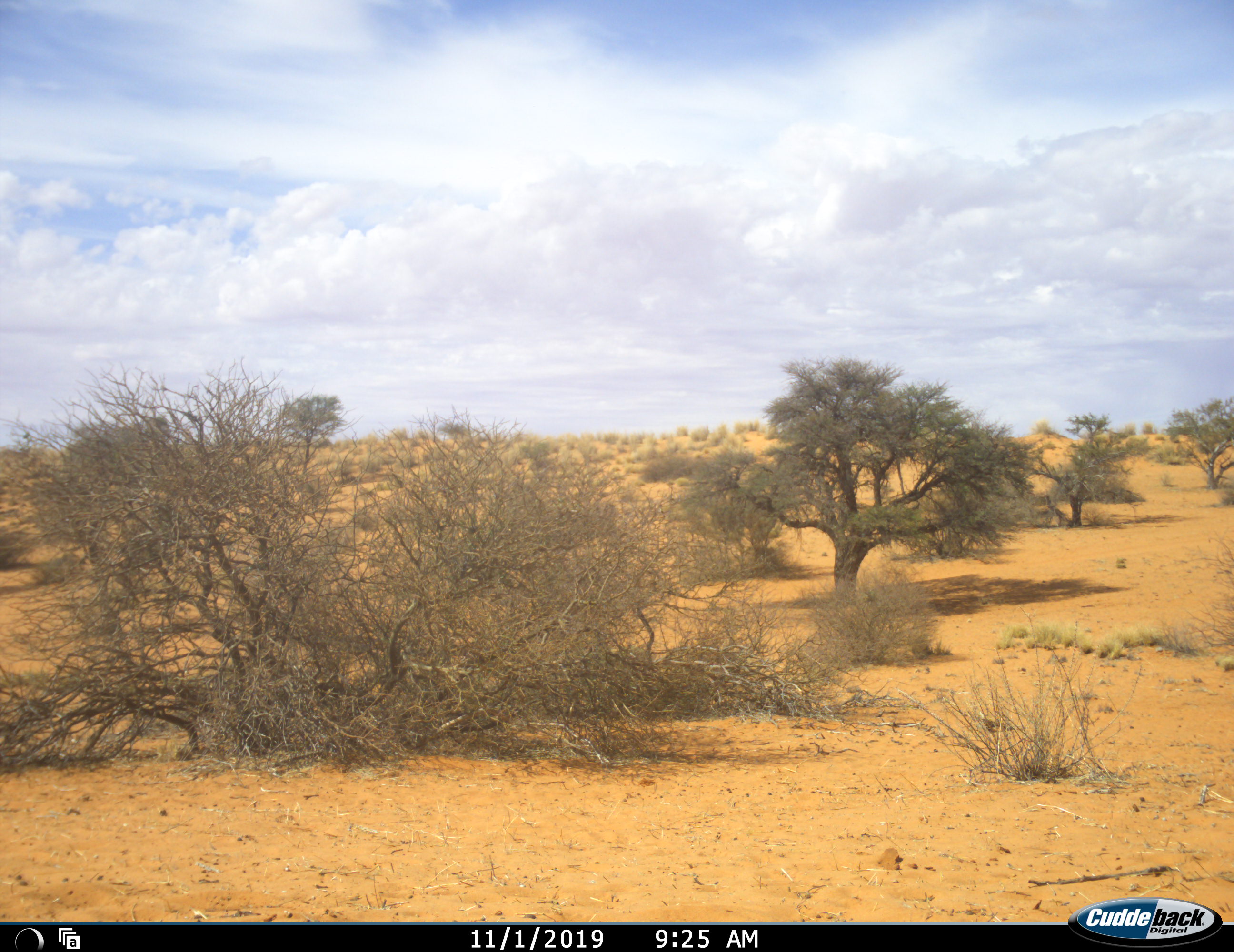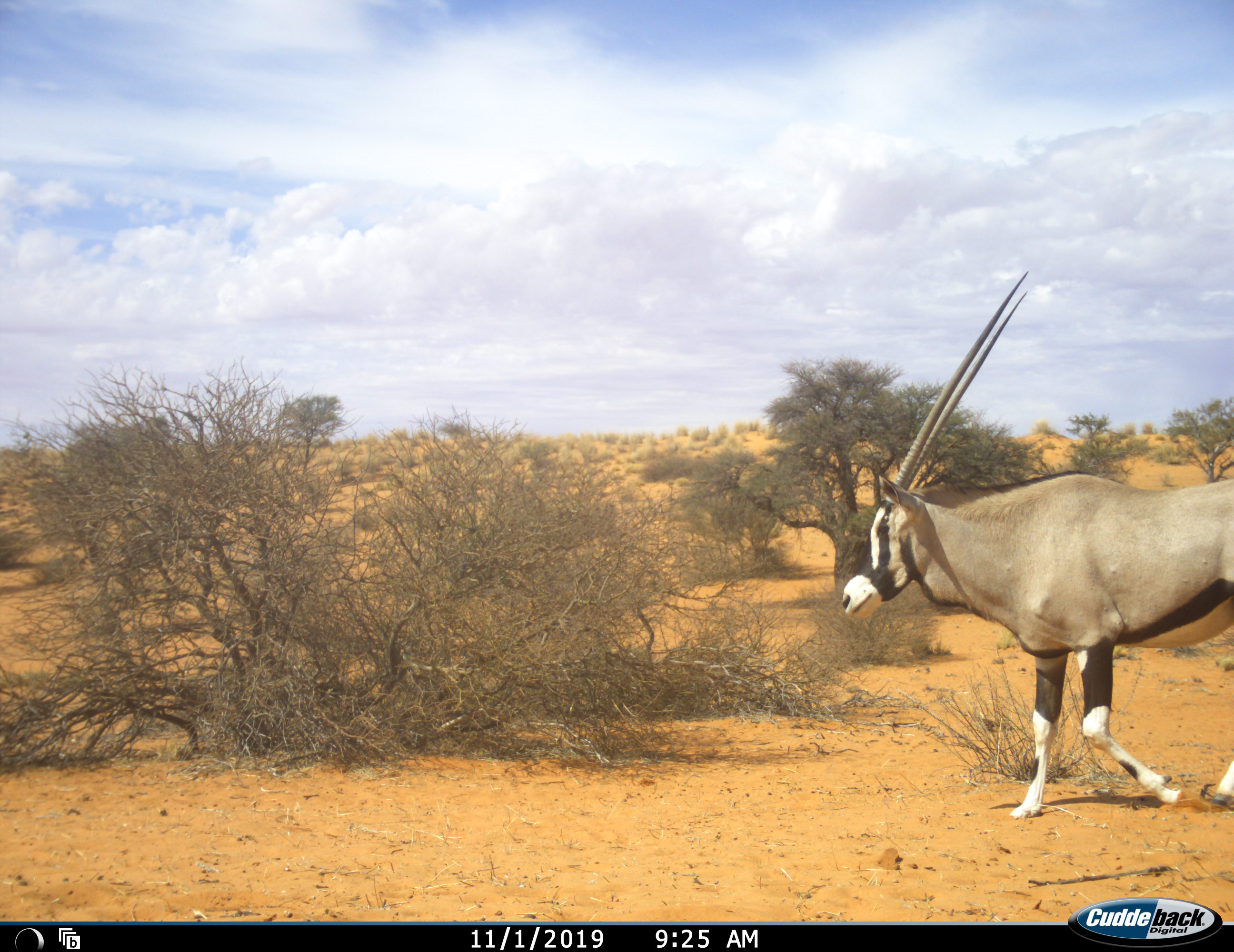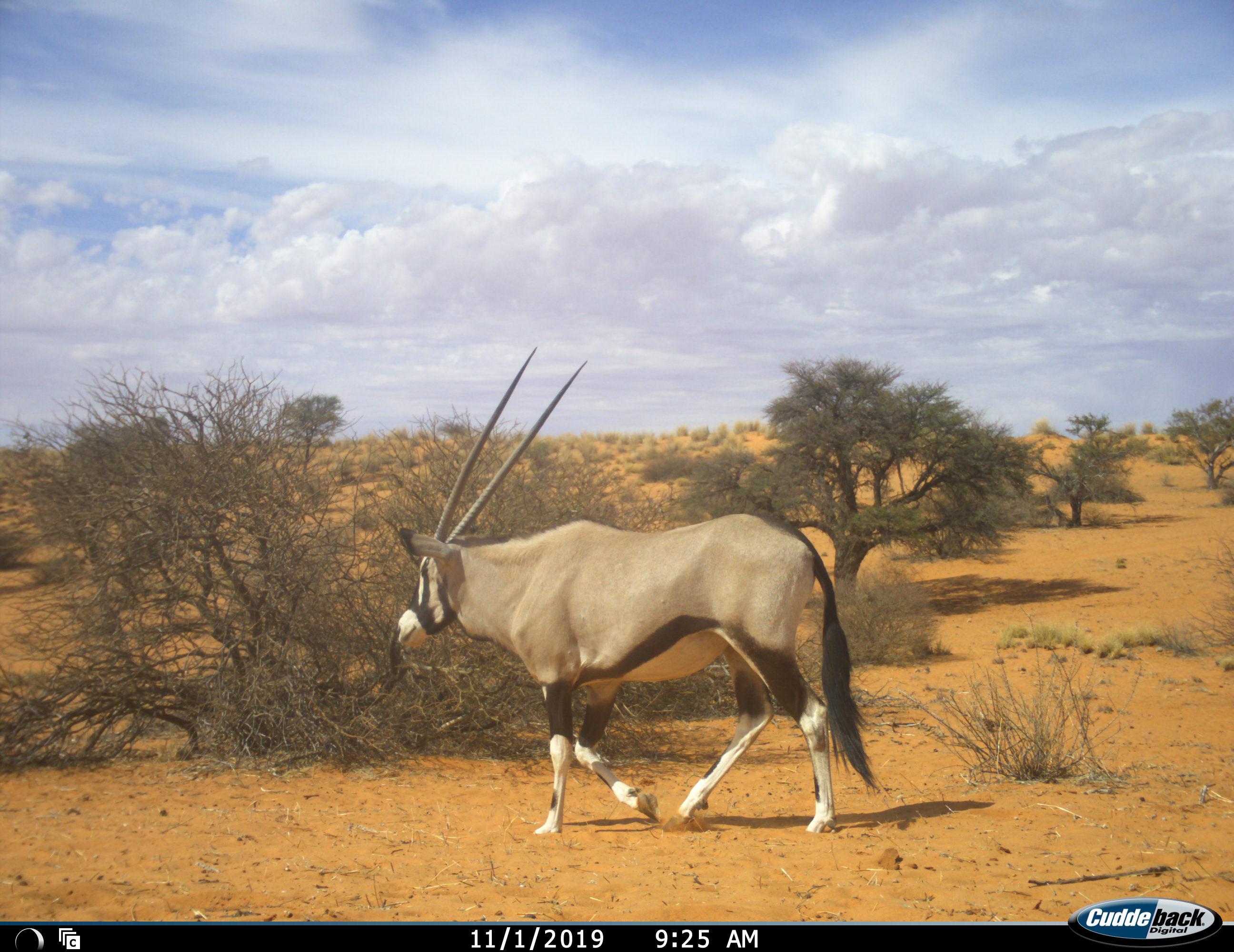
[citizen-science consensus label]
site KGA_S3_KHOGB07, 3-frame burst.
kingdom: Animalia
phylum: Chordata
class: Mammalia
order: Artiodactyla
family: Bovidae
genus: Oryx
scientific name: Oryx gazella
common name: gemsbok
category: oryx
Oryx (gemsbok) (Oryx gazella), count 1. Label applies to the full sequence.